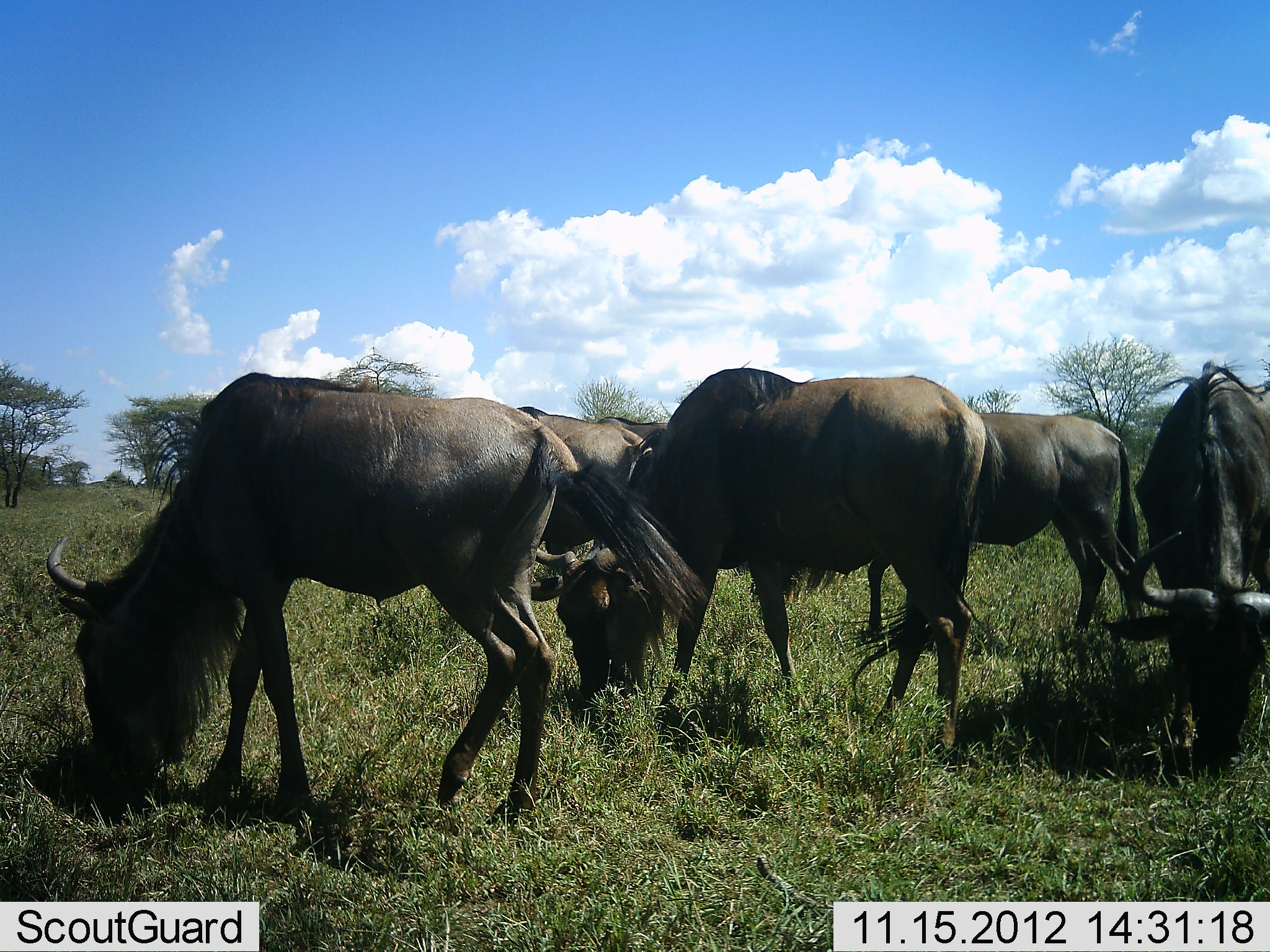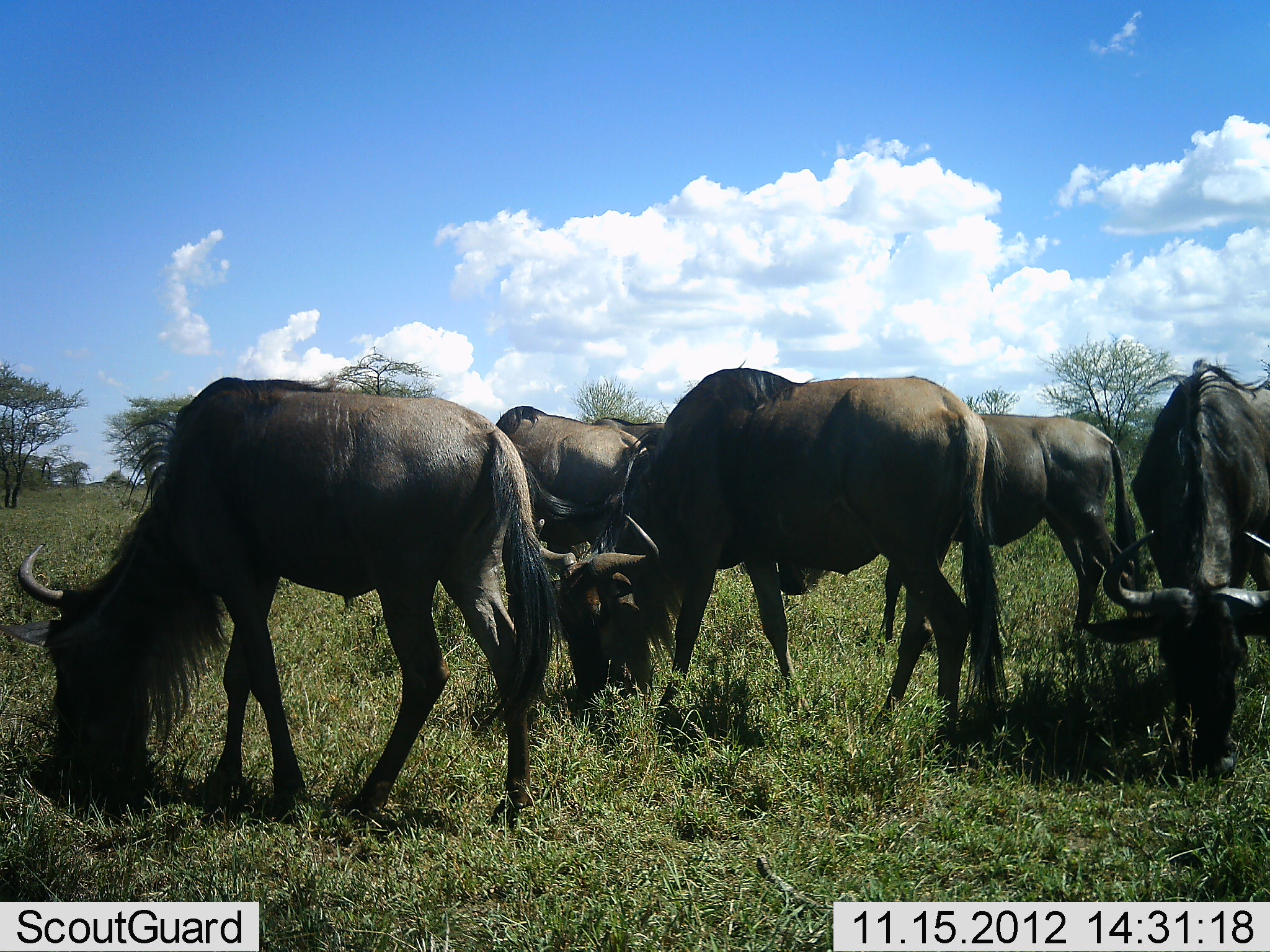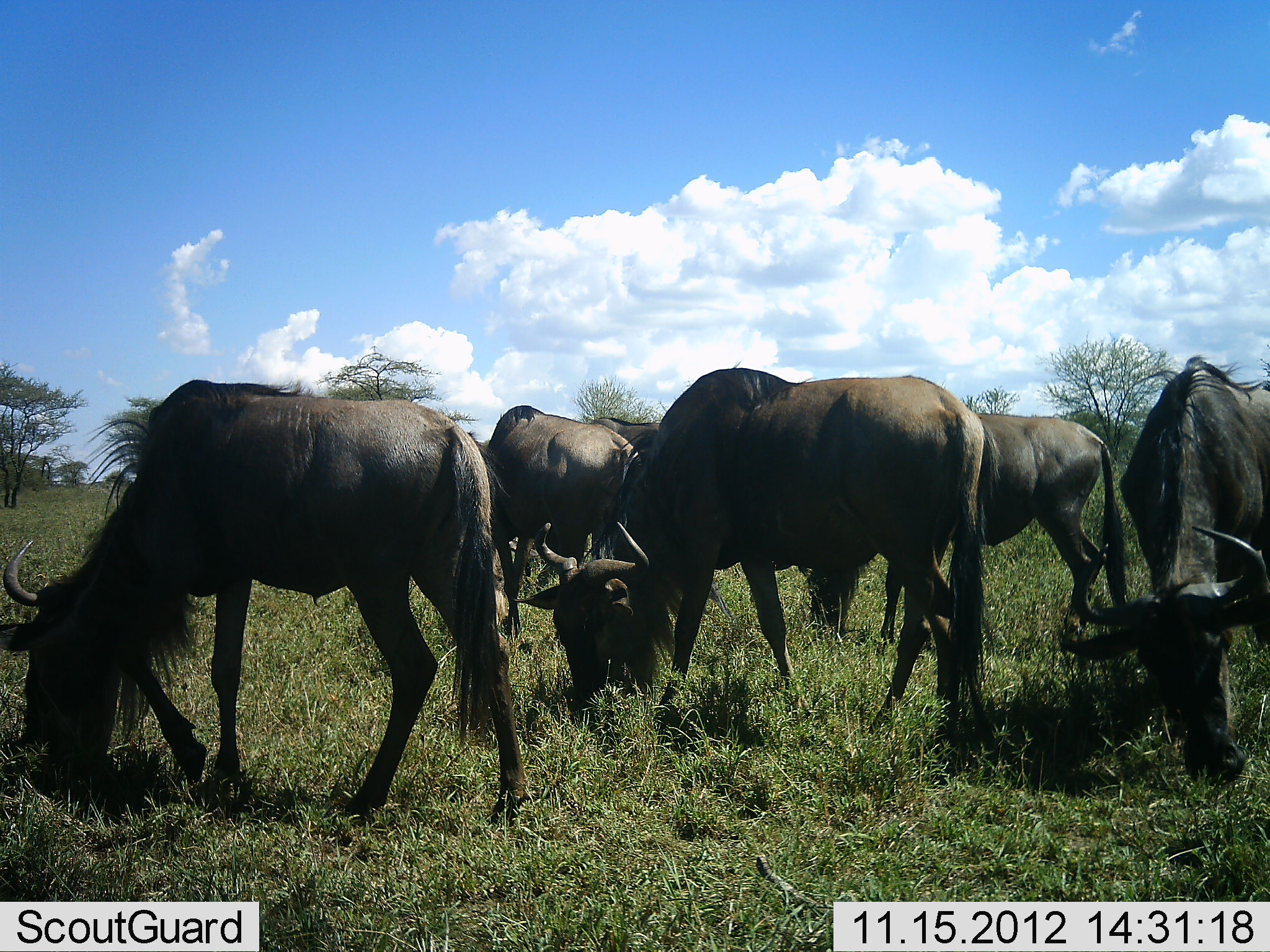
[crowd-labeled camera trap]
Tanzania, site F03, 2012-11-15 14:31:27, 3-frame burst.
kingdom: Animalia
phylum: Chordata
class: Mammalia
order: Artiodactyla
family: Bovidae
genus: Connochaetes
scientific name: Connochaetes taurinus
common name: blue wildebeest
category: wildebeest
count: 6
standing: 20%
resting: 0%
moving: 10%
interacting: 0%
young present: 0%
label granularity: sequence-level